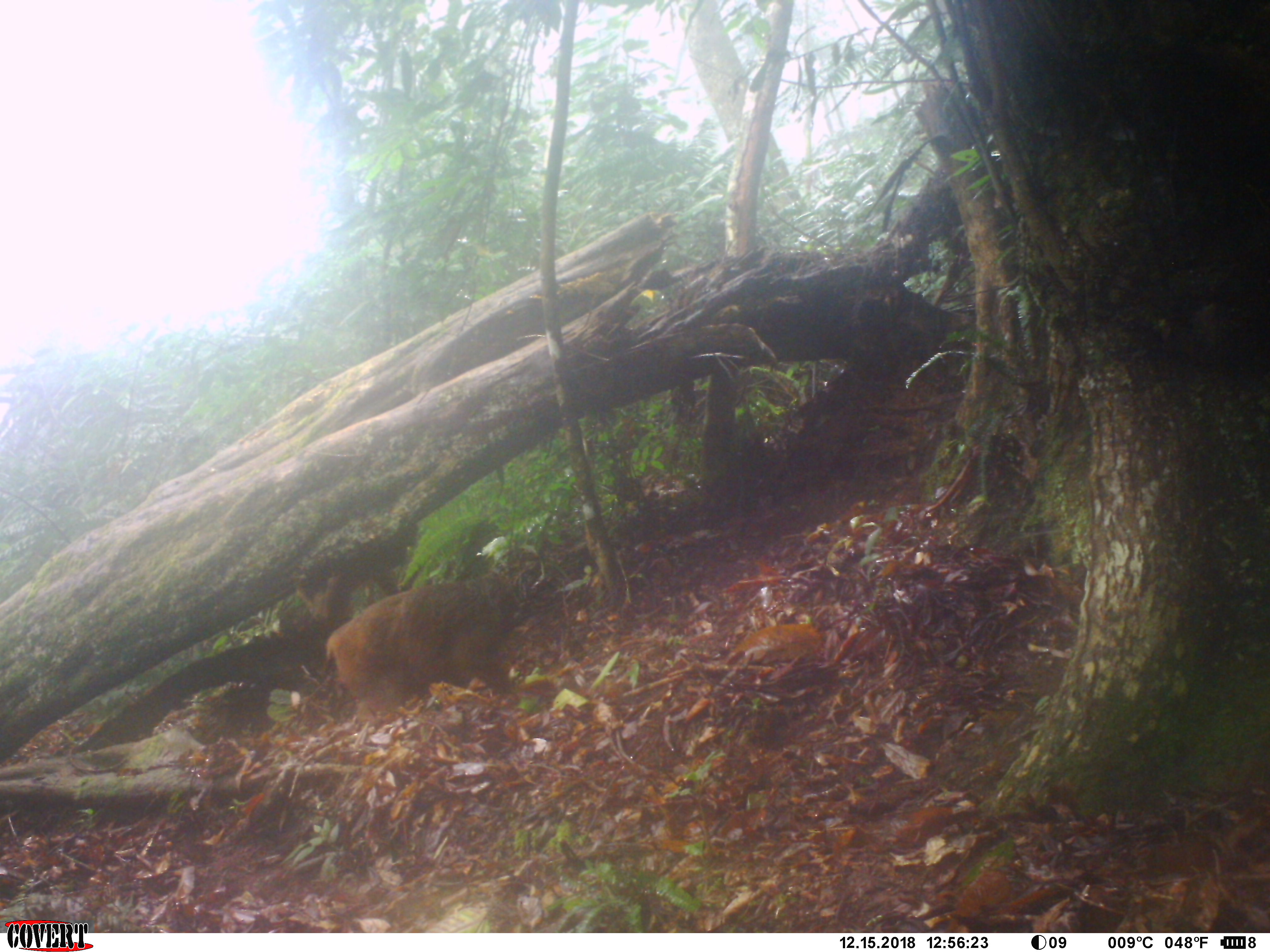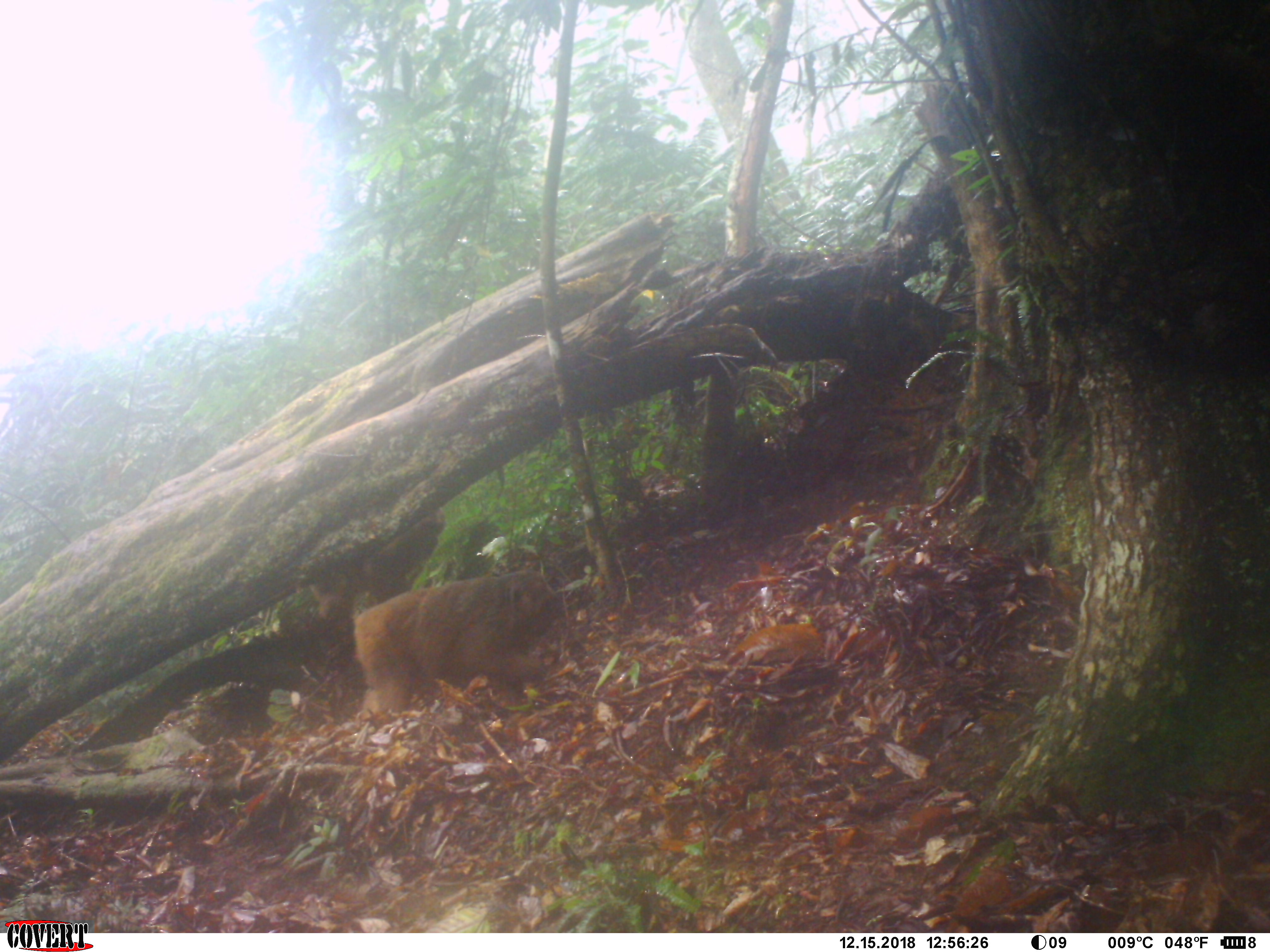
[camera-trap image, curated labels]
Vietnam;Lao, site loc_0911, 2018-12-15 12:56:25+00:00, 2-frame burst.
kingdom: Animalia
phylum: Chordata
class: Mammalia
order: Primates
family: Cercopithecidae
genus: Macaca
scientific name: Macaca arctoides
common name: stump-tailed macaque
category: stump tailed macaque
Stump tailed macaque (stump-tailed macaque) (Macaca arctoides). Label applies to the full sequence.